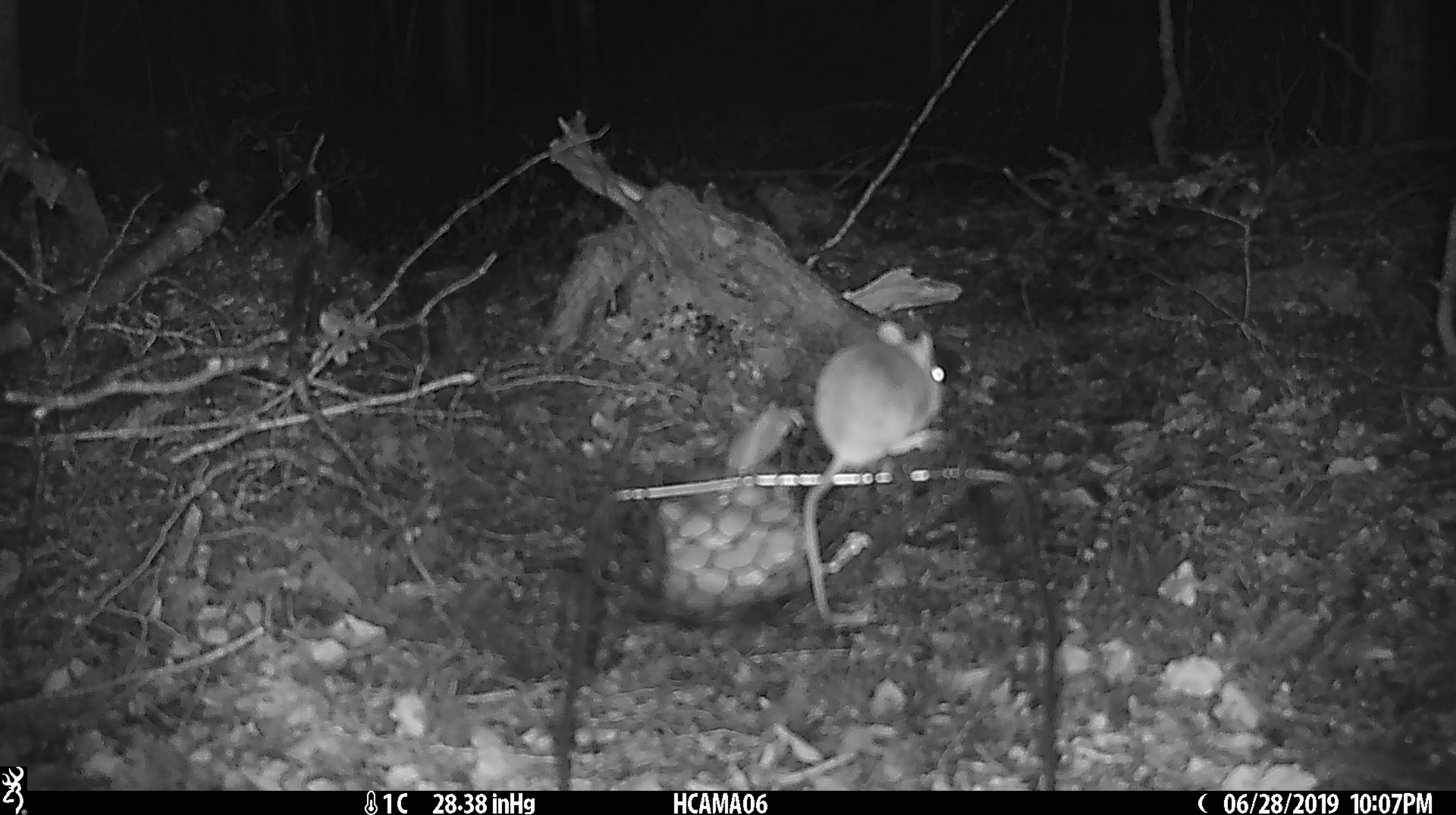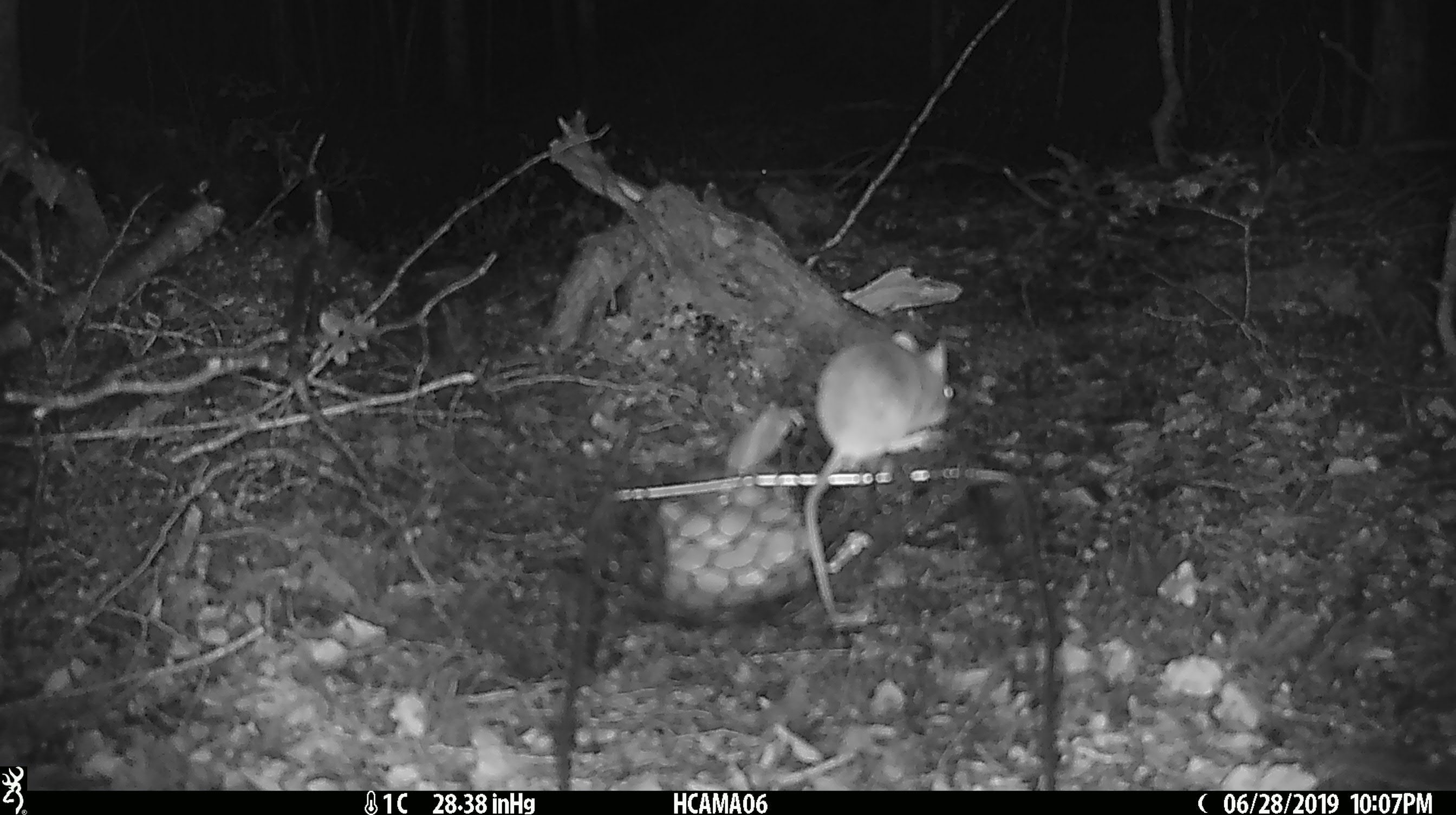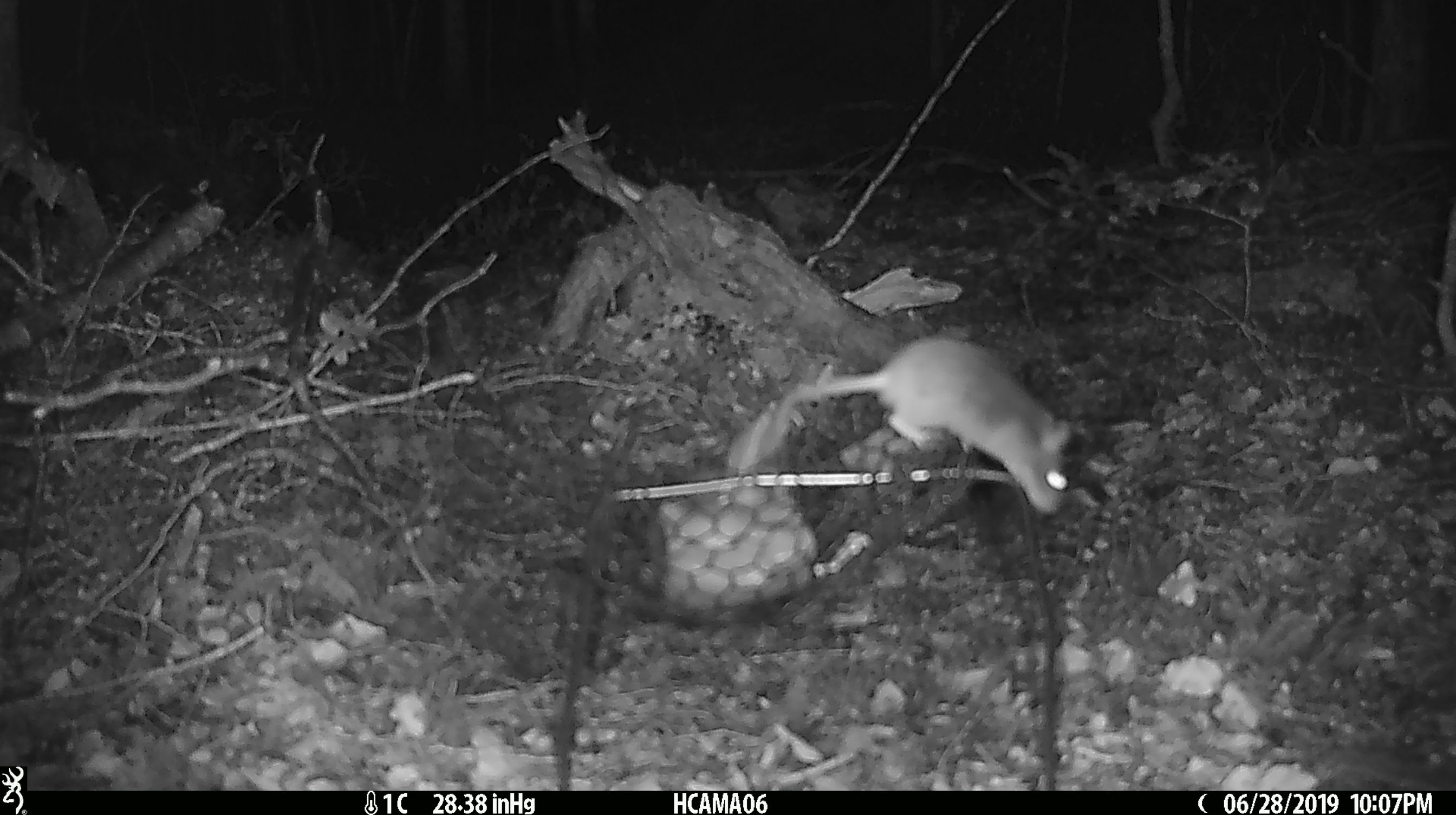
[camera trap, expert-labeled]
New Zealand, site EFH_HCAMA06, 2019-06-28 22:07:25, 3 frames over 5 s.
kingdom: Animalia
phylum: Chordata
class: Mammalia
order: Rodentia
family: Muridae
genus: Mus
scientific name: Mus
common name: mouse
Mouse (Mus).